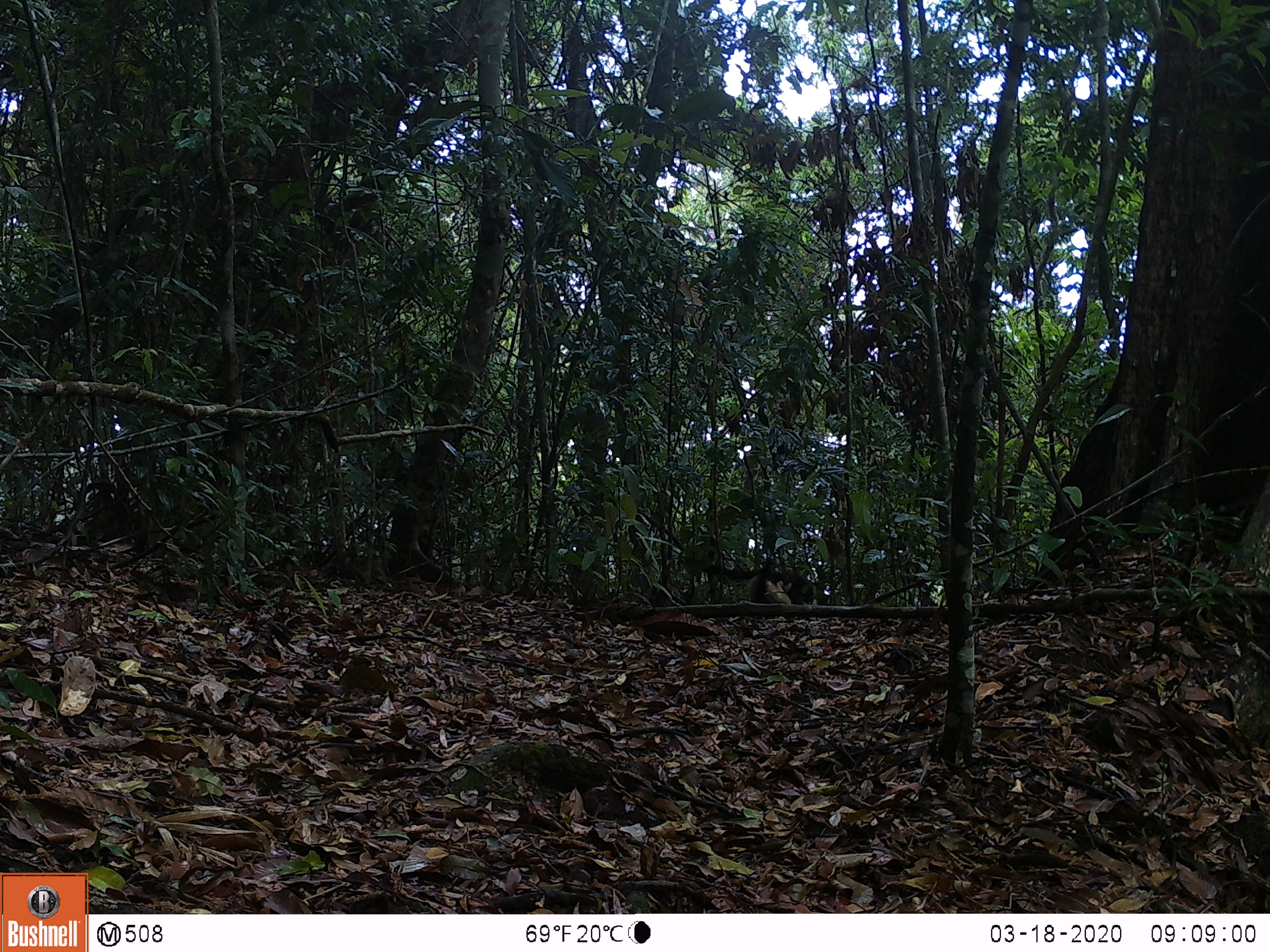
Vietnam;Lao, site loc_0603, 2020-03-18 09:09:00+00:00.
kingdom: Animalia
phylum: Chordata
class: Mammalia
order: Carnivora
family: Mustelidae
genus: Martes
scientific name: Martes flavigula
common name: yellow-throated marten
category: yellow throated marten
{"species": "yellow throated marten (yellow-throated marten) (Martes flavigula)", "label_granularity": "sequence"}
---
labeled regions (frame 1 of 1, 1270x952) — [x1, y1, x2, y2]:
yellow throated marten: [704, 565, 816, 603]